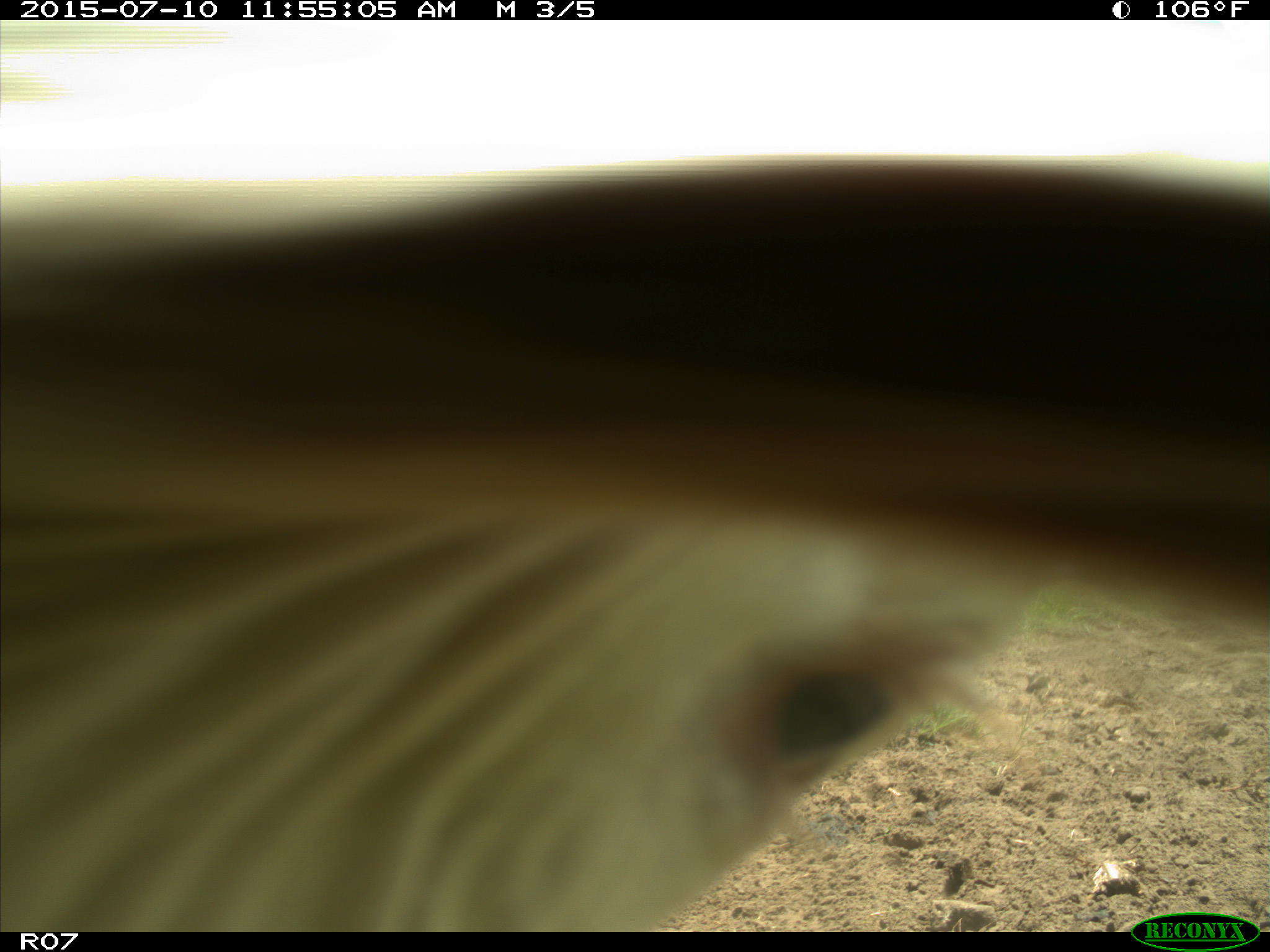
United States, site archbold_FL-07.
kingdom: Animalia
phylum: Chordata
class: Mammalia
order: Artiodactyla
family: Bovidae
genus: Bos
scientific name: Bos taurus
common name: domestic cow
Bos taurus (domestic cow).